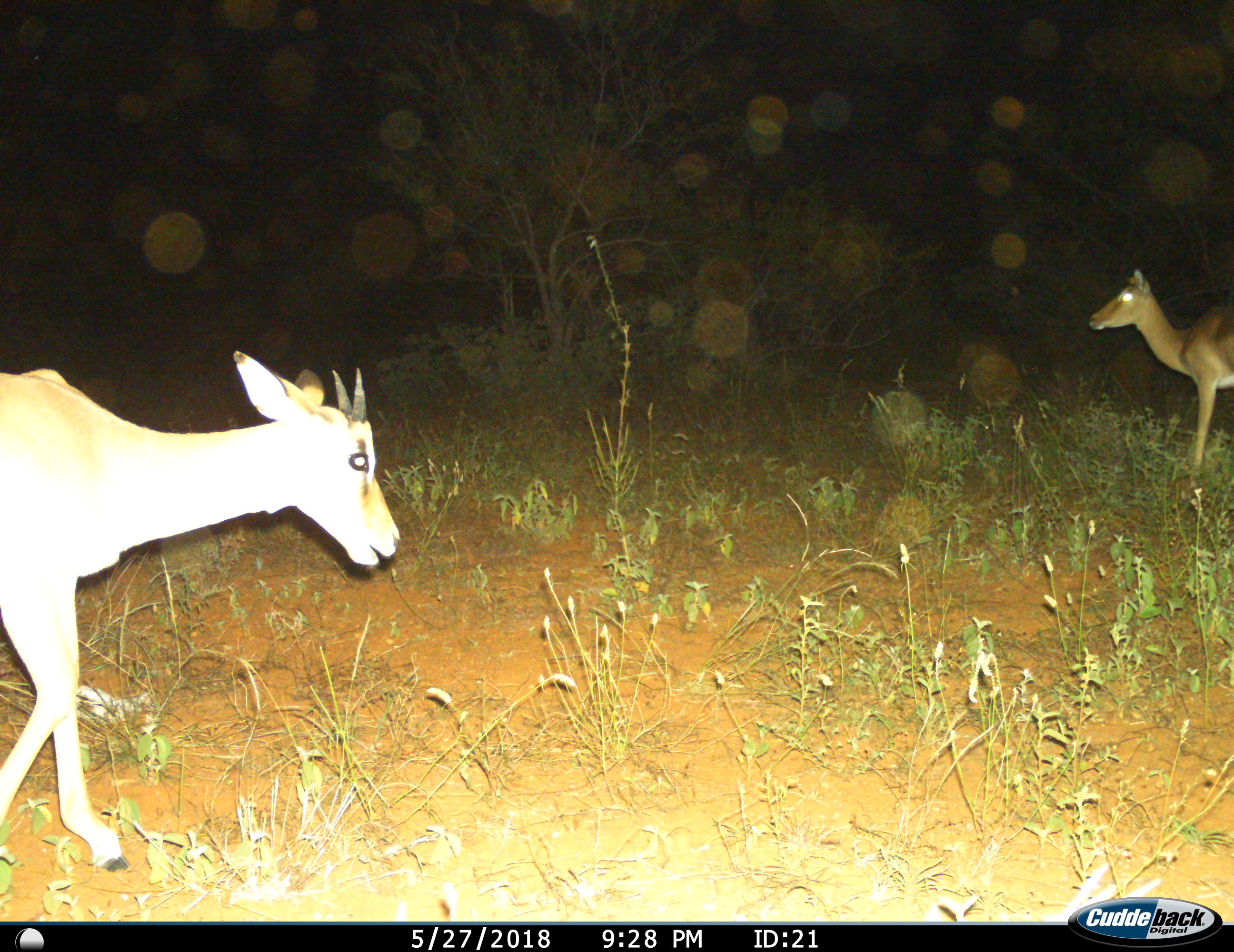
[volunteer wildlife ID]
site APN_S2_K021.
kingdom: Animalia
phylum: Chordata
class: Mammalia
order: Artiodactyla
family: Bovidae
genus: Aepyceros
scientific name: Aepyceros melampus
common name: impala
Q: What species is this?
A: Impala (Aepyceros melampus).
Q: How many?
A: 2.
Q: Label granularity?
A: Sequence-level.